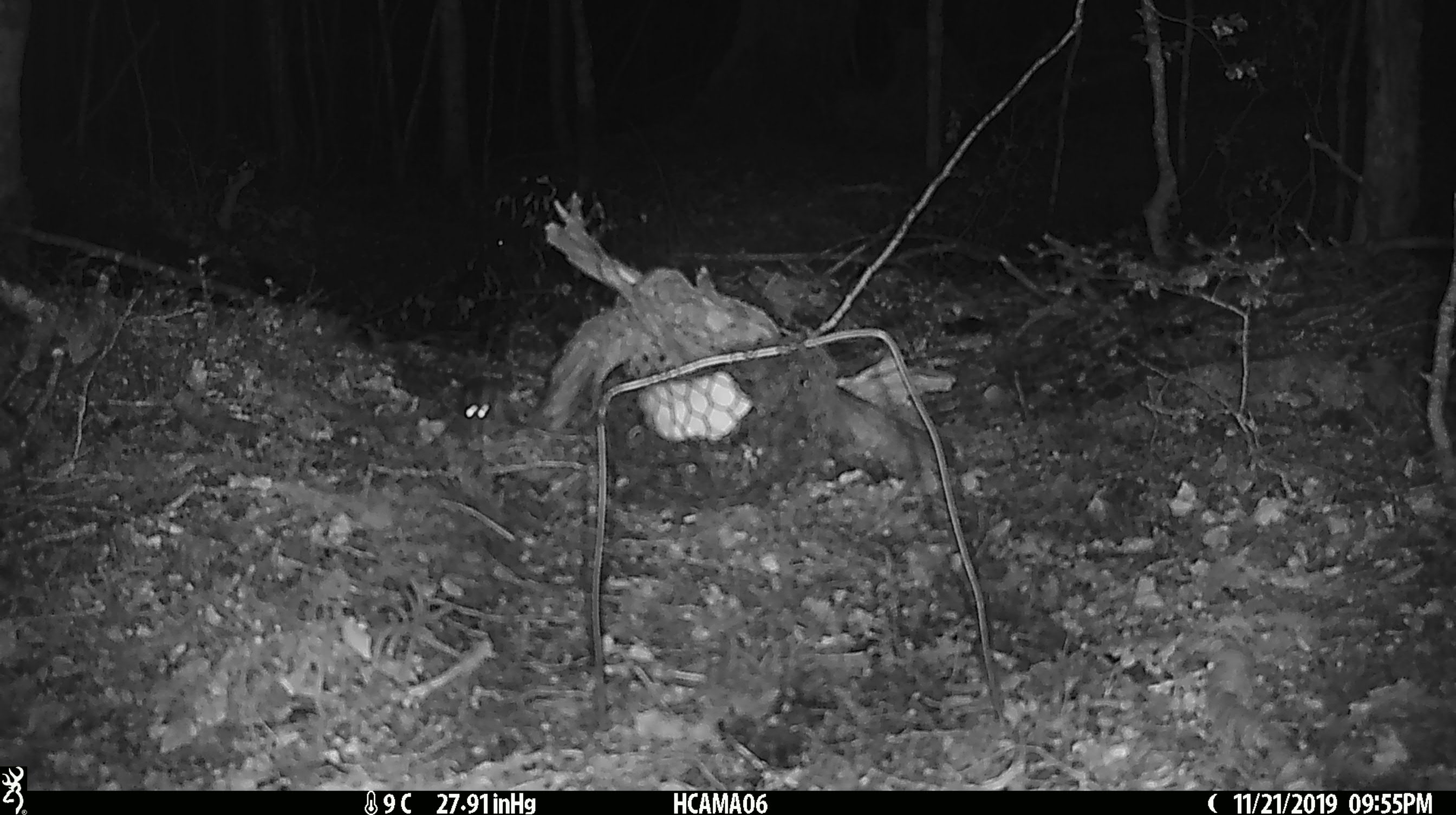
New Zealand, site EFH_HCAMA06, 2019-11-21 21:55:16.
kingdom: Animalia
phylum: Chordata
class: Mammalia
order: Rodentia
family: Muridae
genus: Mus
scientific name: Mus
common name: mouse